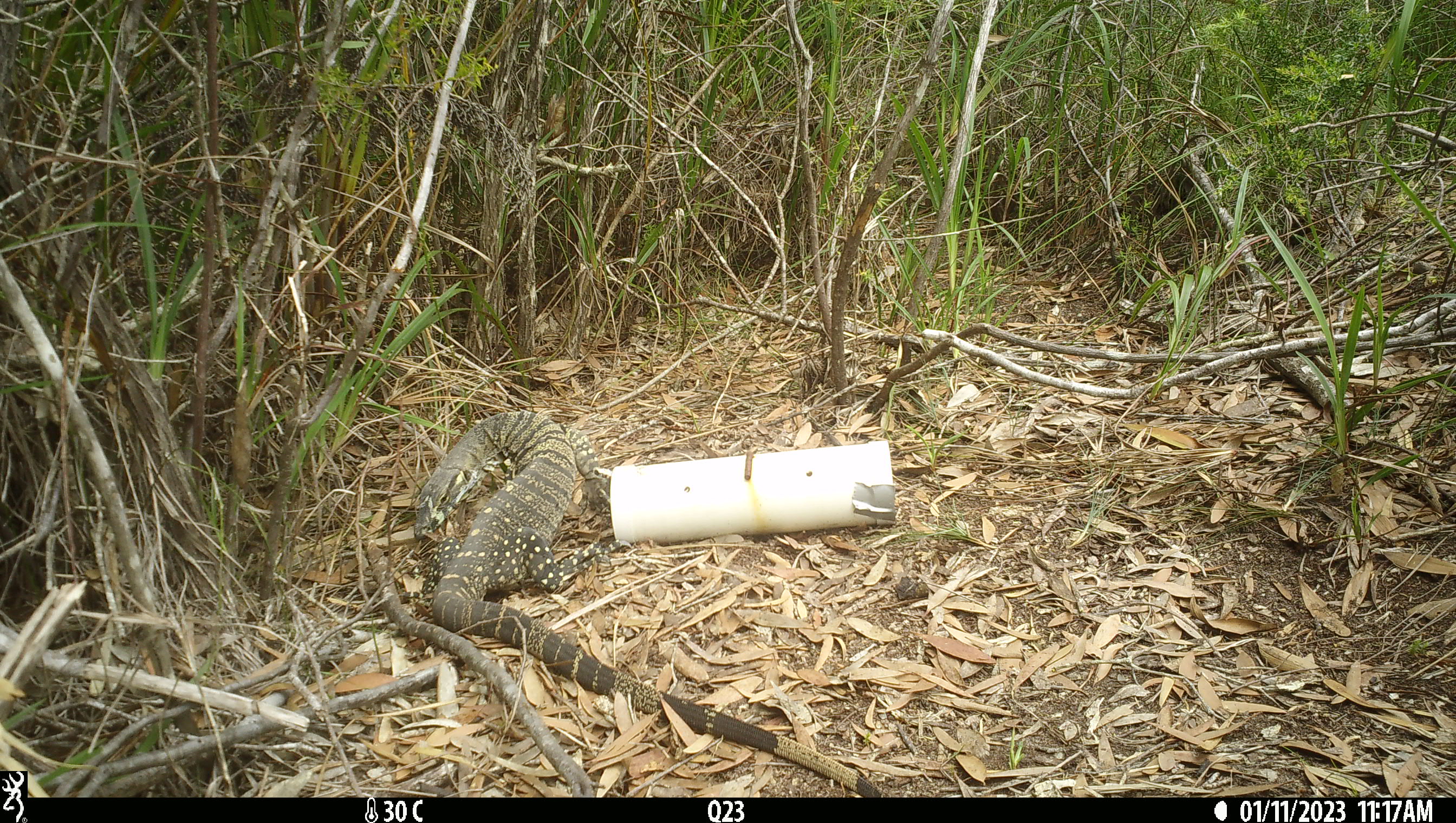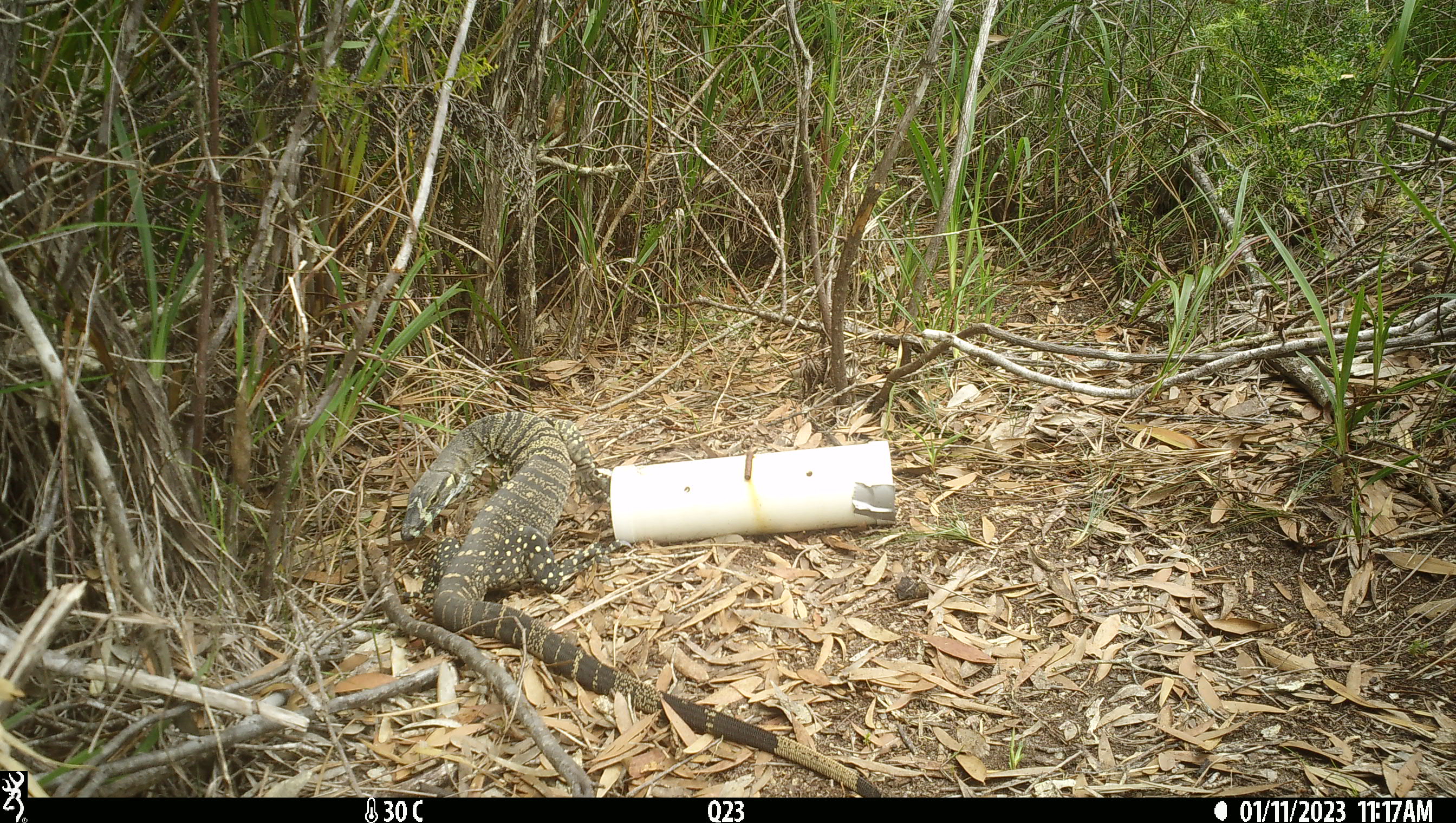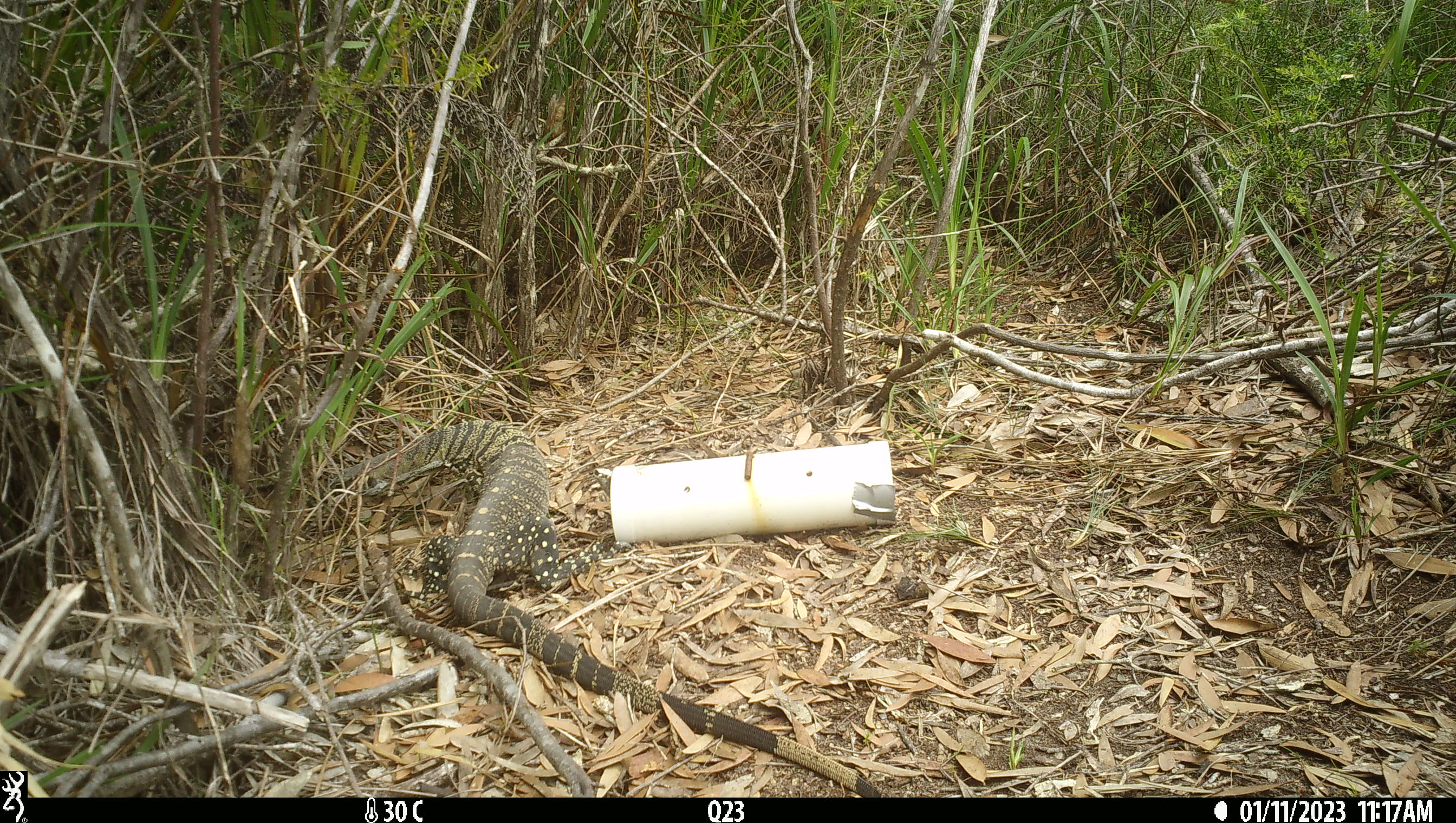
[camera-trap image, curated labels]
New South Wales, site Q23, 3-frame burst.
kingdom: Animalia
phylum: Chordata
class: Reptilia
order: Squamata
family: Varanidae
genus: Varanus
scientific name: Varanus varius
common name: lace monitor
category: goanna